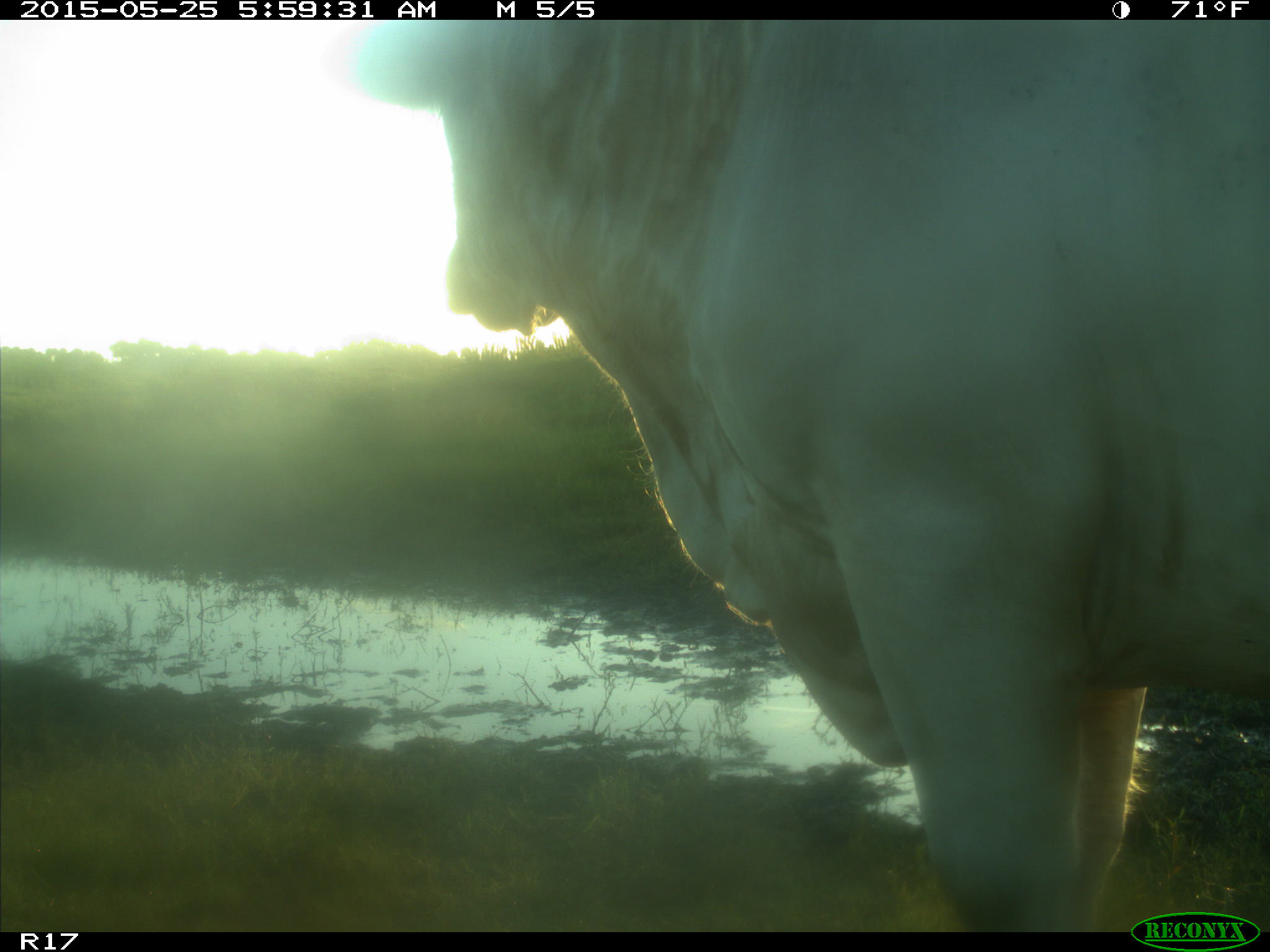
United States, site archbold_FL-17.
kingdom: Animalia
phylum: Chordata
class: Mammalia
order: Artiodactyla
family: Bovidae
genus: Bos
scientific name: Bos taurus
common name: domestic cow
Bos taurus (domestic cow).